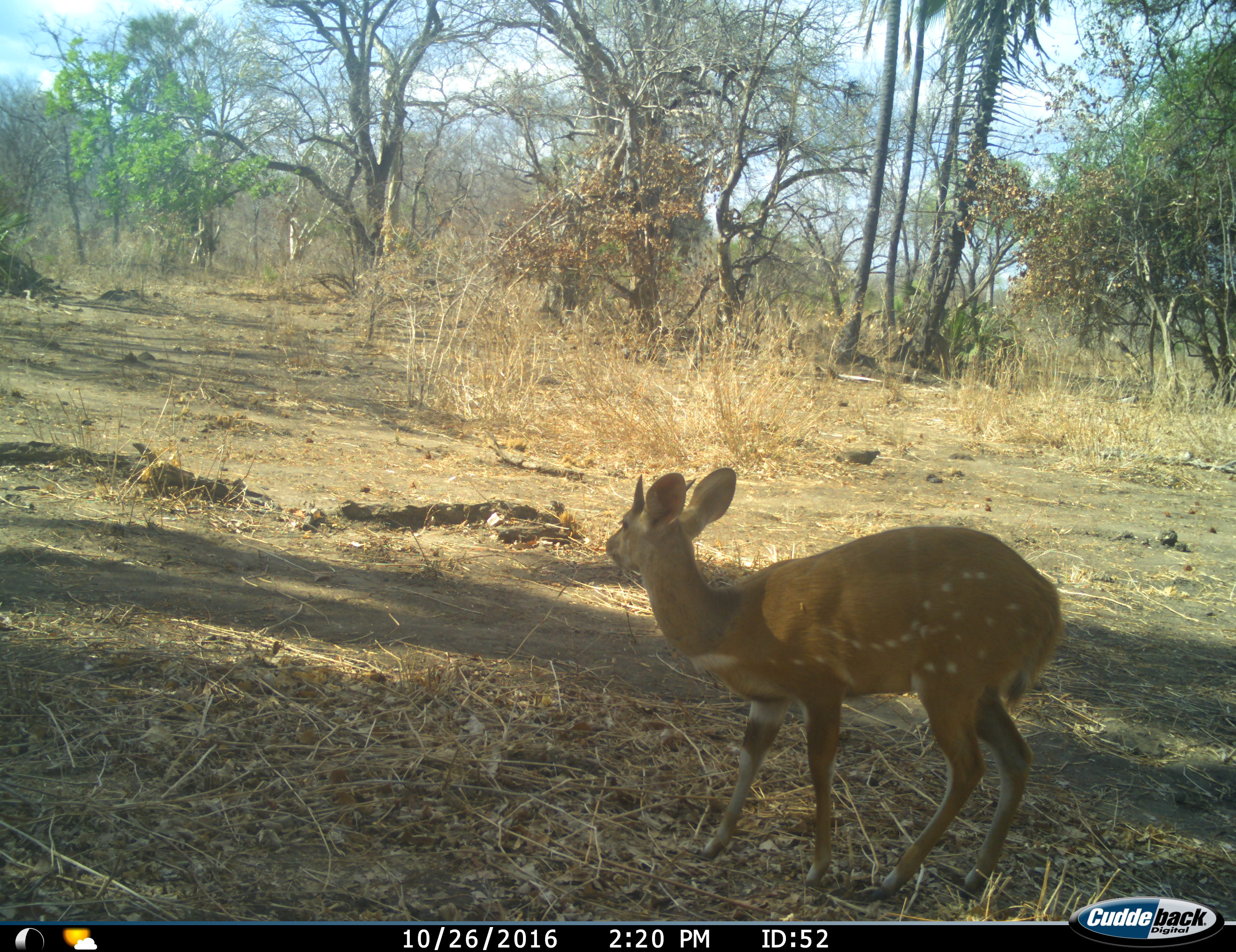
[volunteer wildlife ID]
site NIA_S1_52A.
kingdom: Animalia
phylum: Chordata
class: Mammalia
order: Artiodactyla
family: Bovidae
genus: Tragelaphus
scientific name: Tragelaphus scriptus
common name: bushbuck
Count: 1.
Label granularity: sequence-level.